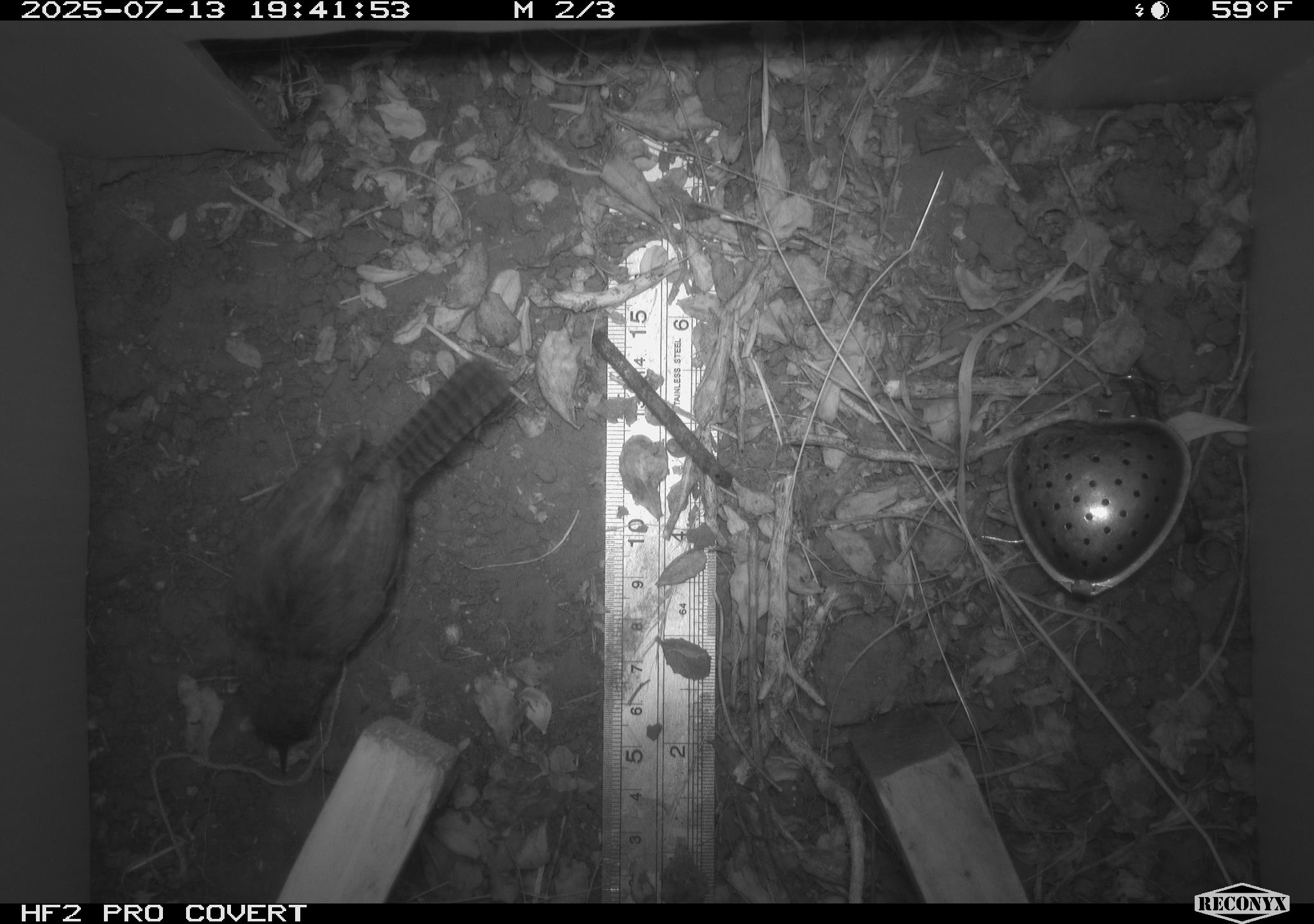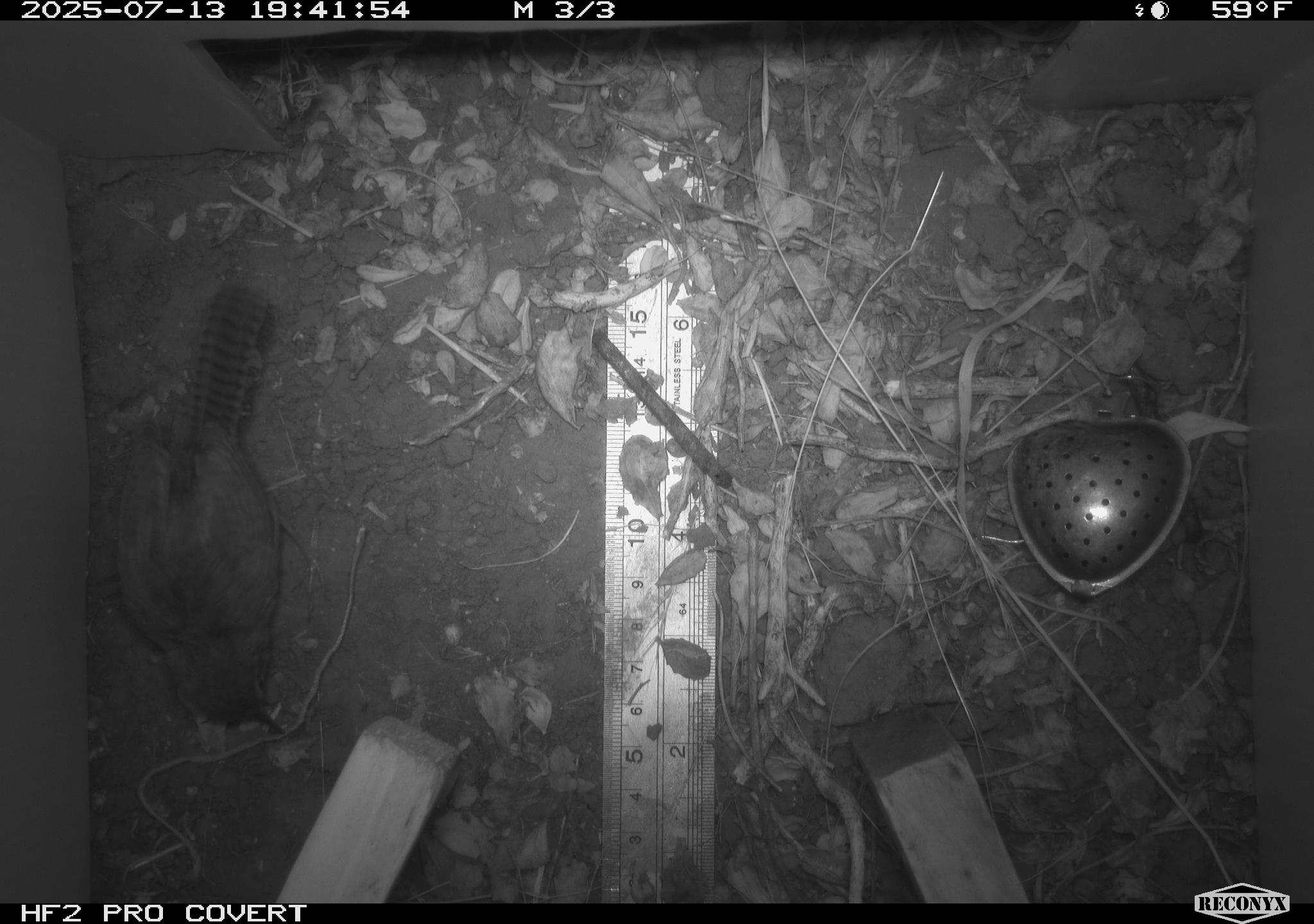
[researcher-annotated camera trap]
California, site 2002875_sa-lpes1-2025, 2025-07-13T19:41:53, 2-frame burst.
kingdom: Animalia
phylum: Chordata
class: Aves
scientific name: Aves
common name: bird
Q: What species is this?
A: Bird (Aves).